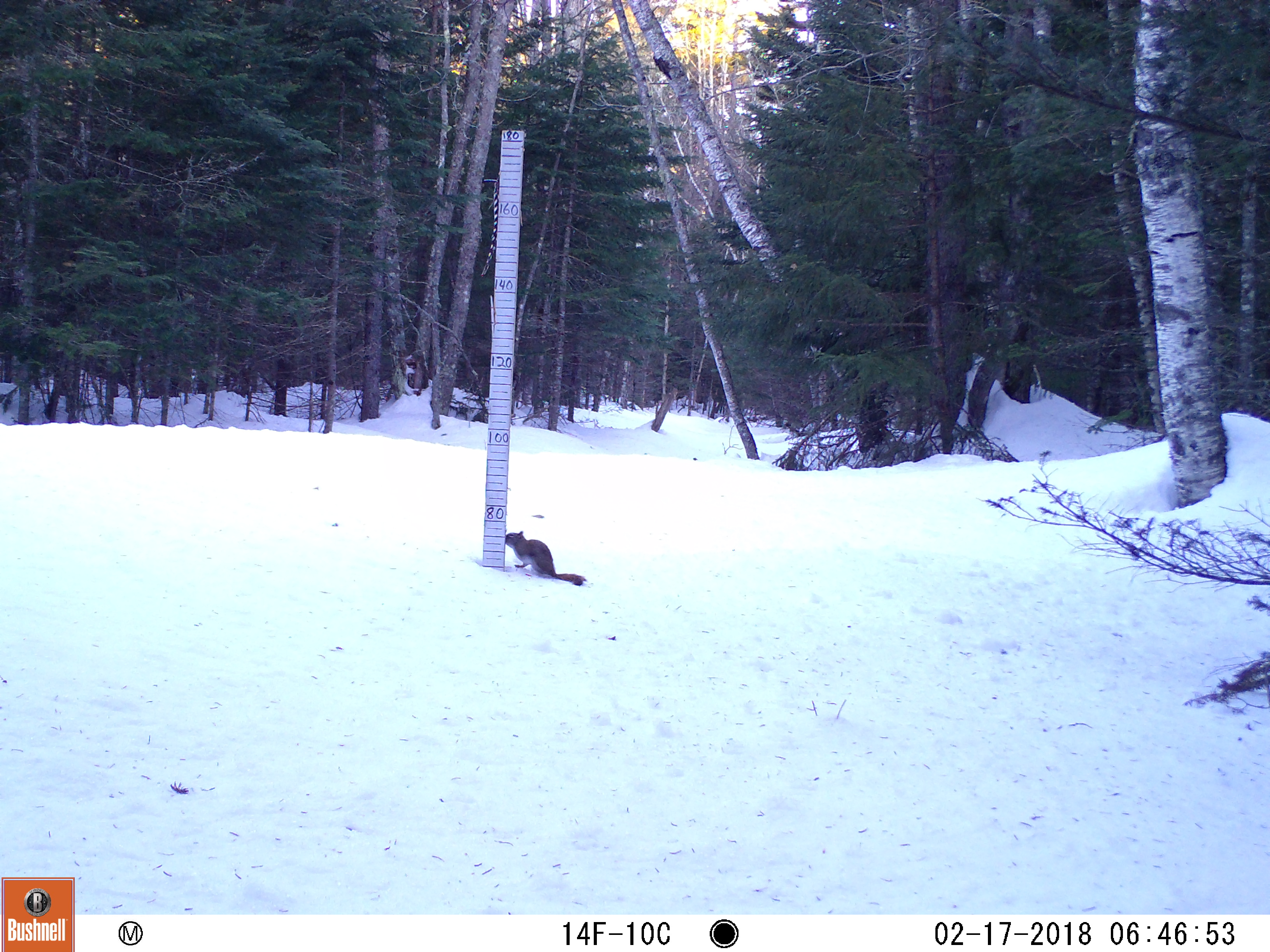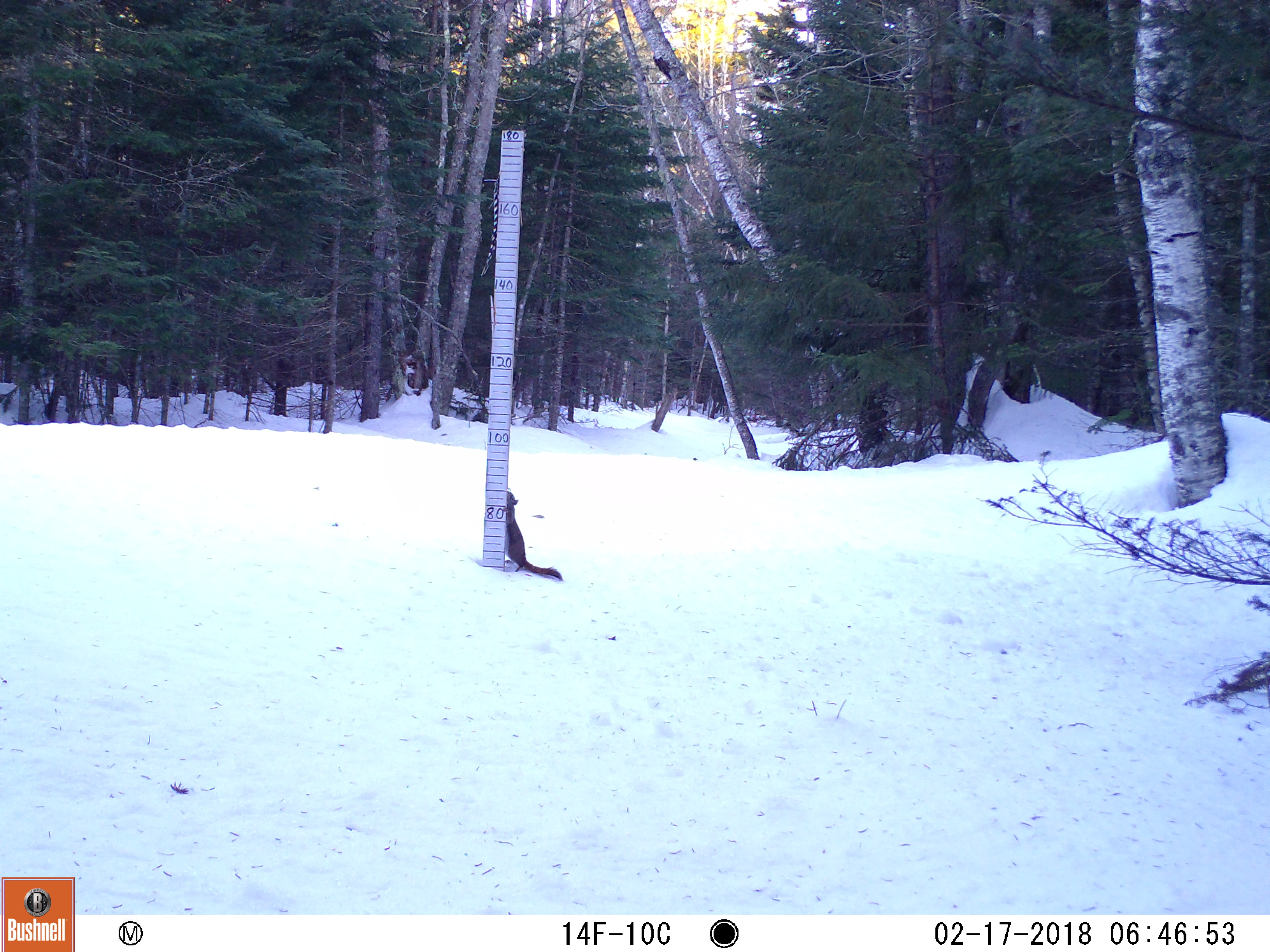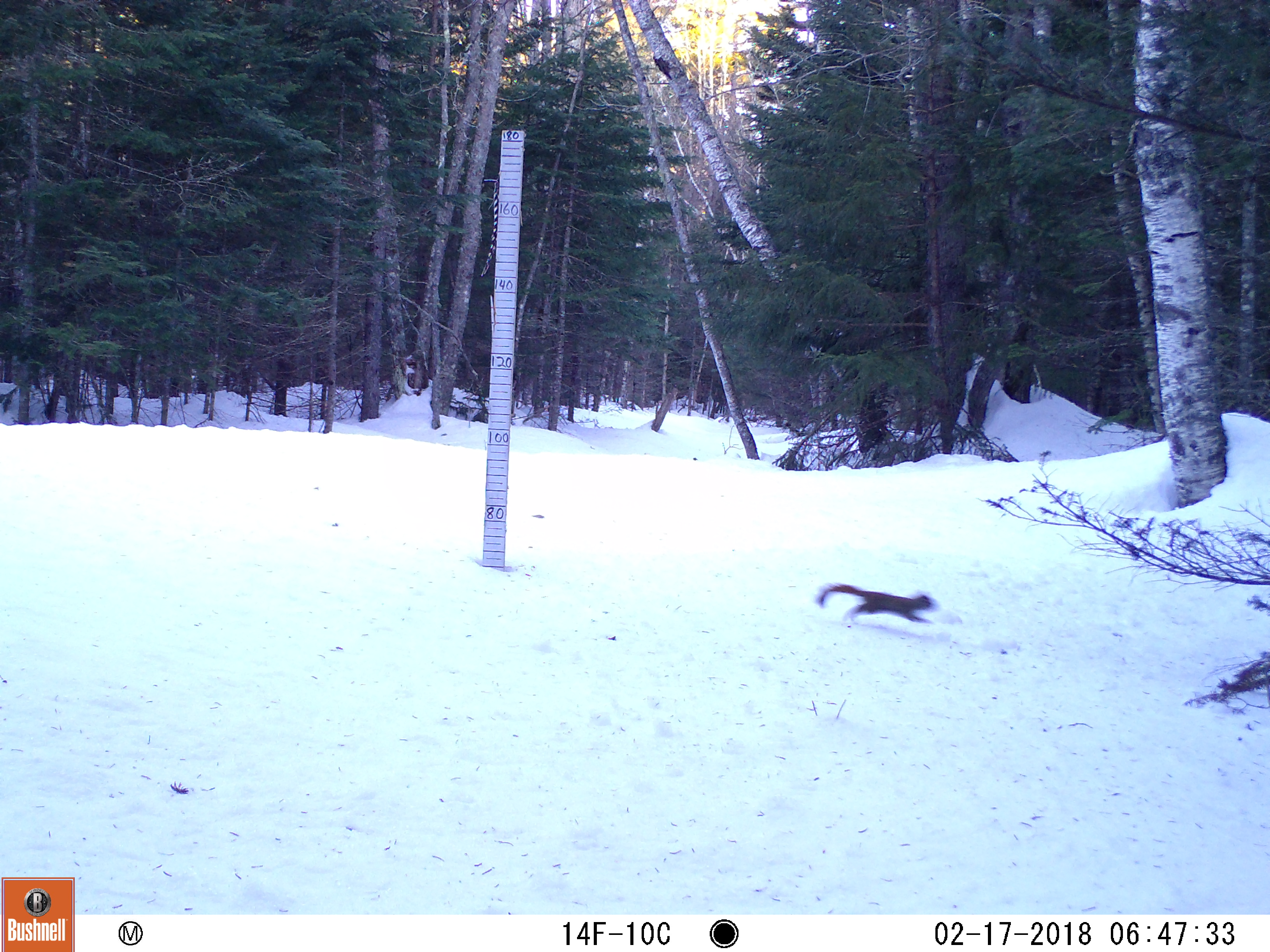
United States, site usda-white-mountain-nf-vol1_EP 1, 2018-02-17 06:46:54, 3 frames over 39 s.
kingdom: Animalia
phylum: Chordata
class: Mammalia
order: Rodentia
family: Sciuridae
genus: Tamiasciurus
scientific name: Tamiasciurus hudsonicus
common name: red squirrel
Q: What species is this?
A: Red squirrel (Tamiasciurus hudsonicus).